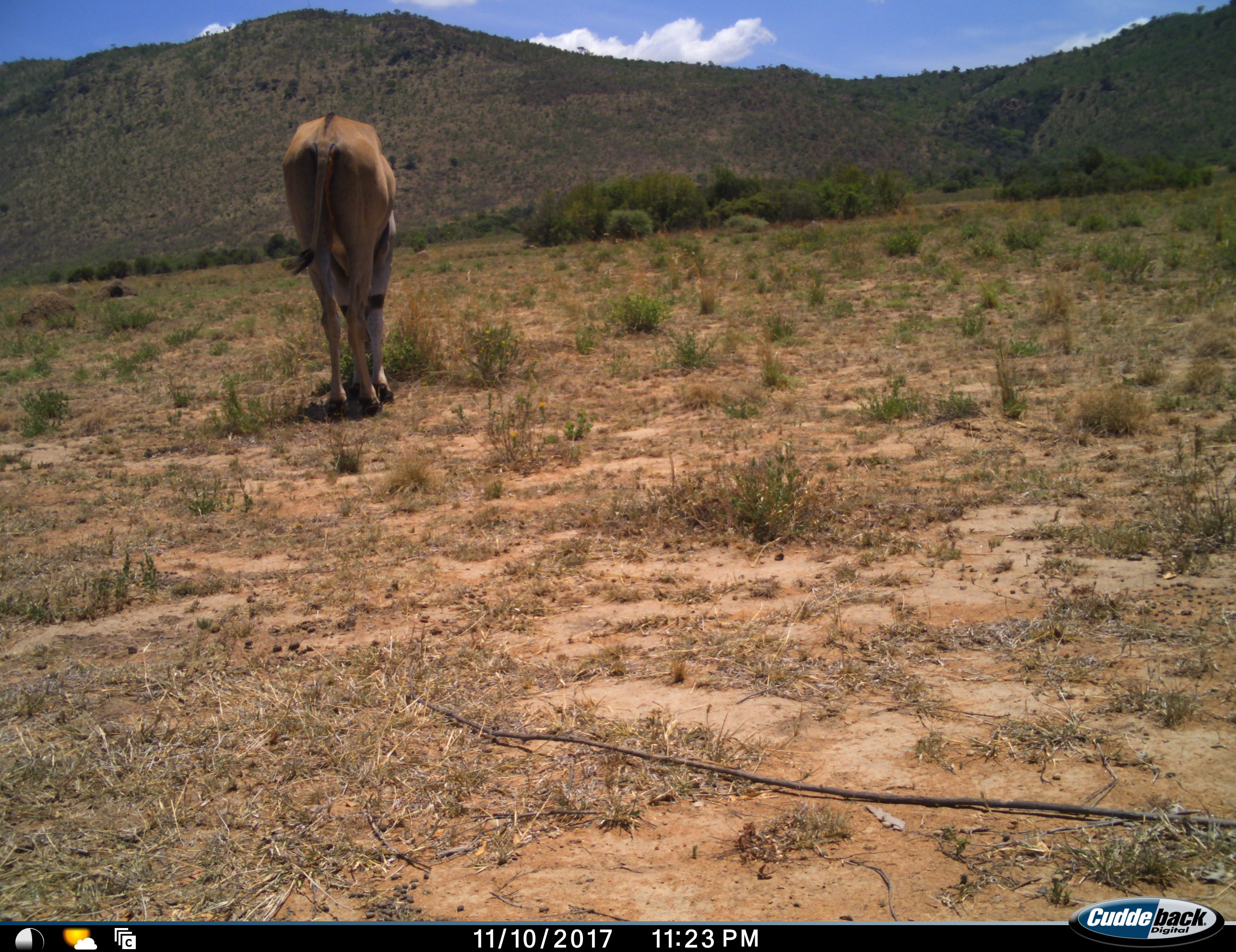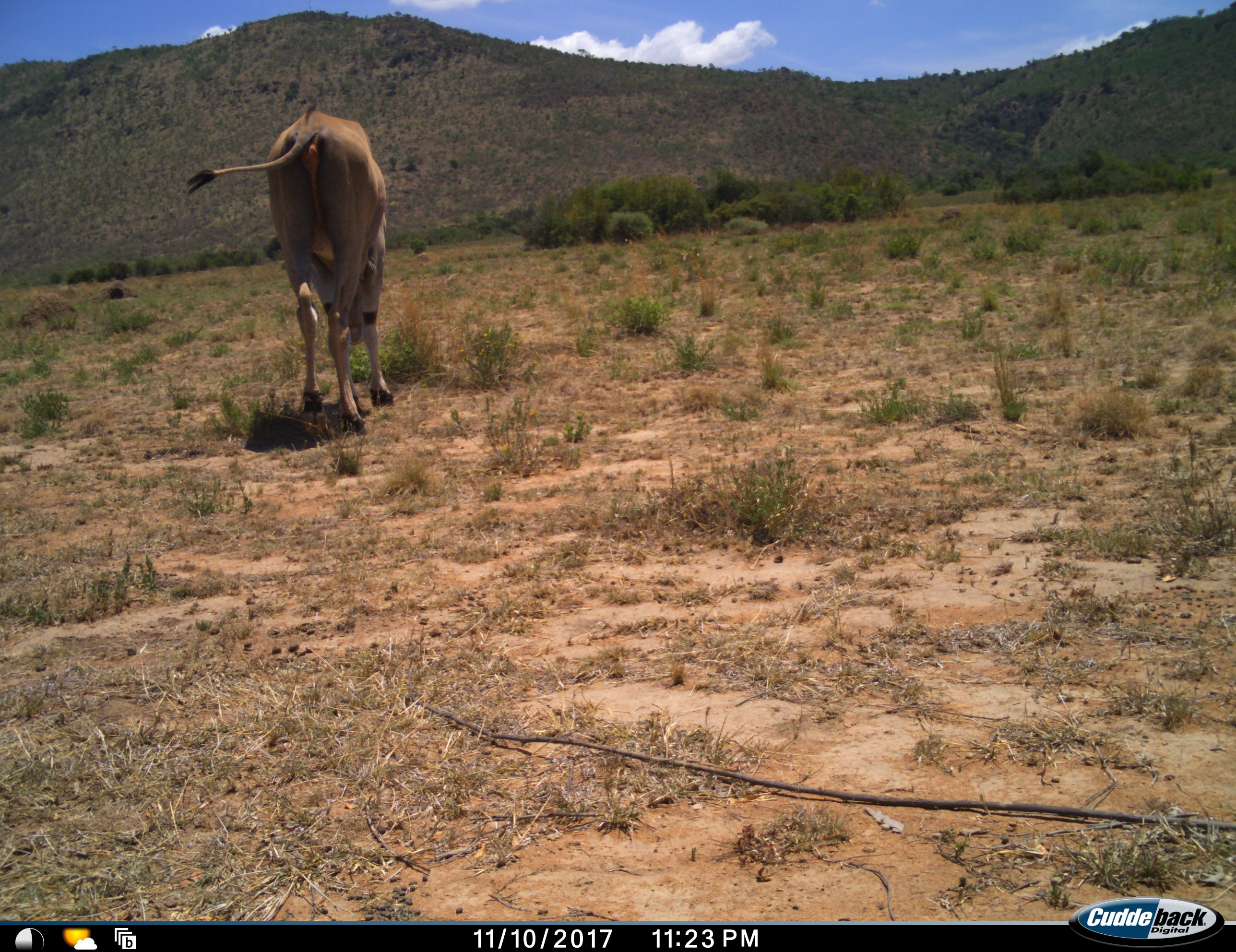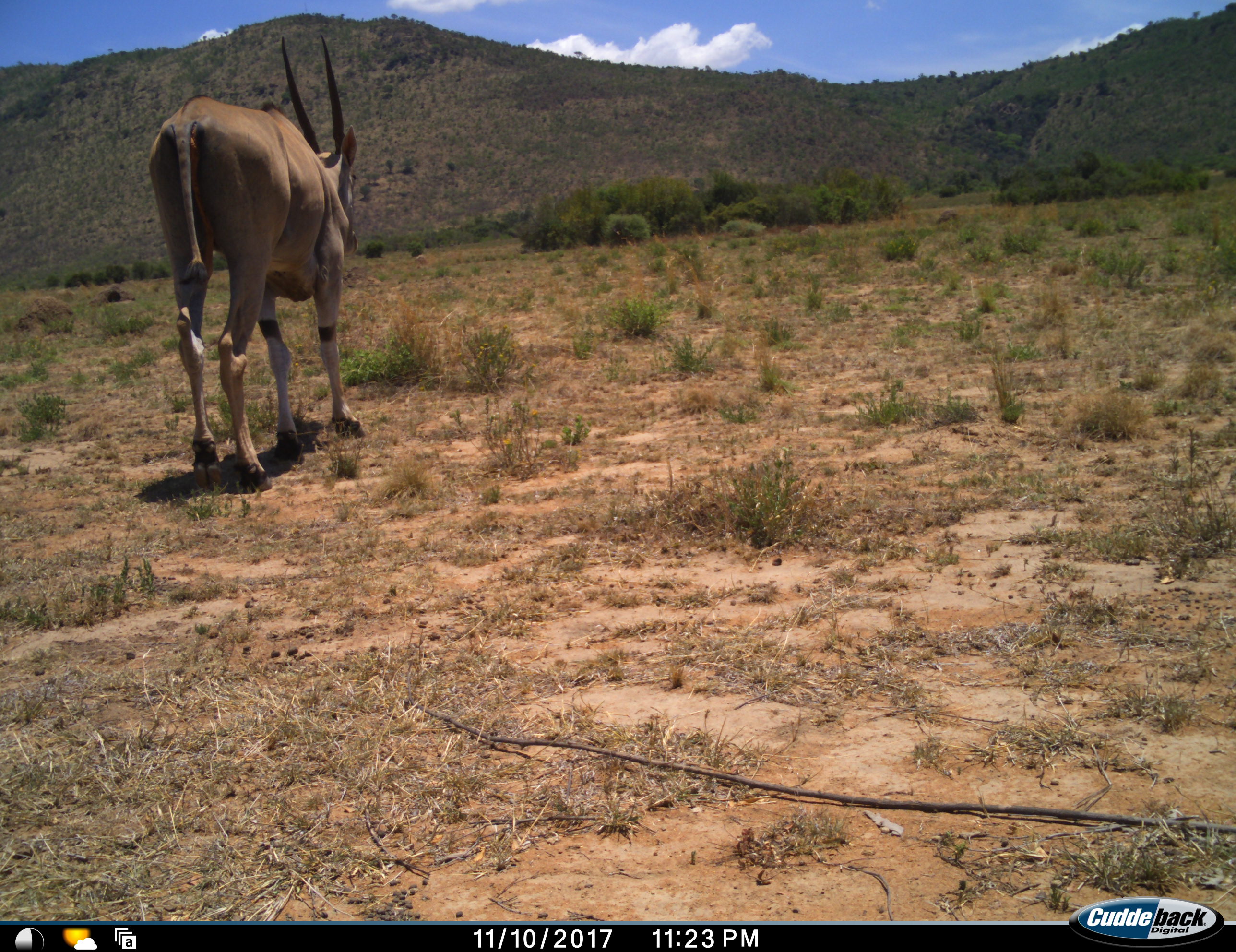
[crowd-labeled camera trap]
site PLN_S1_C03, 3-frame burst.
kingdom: Animalia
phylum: Chordata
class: Mammalia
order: Artiodactyla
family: Bovidae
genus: Tragelaphus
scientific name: Tragelaphus oryx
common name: eland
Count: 1.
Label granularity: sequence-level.